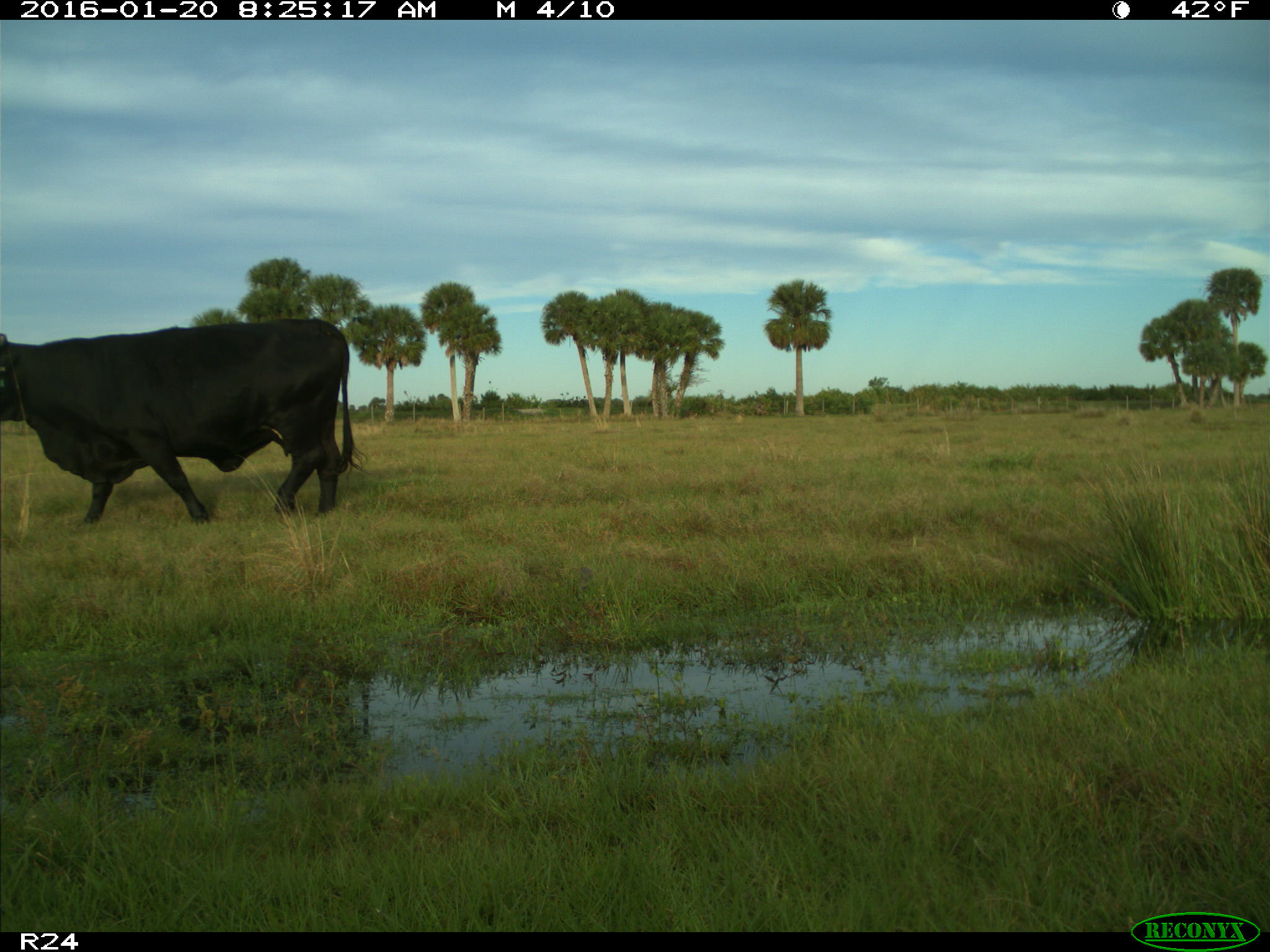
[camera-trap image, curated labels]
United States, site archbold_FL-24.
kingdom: Animalia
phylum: Chordata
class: Mammalia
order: Artiodactyla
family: Bovidae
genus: Bos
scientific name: Bos taurus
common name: domestic cow